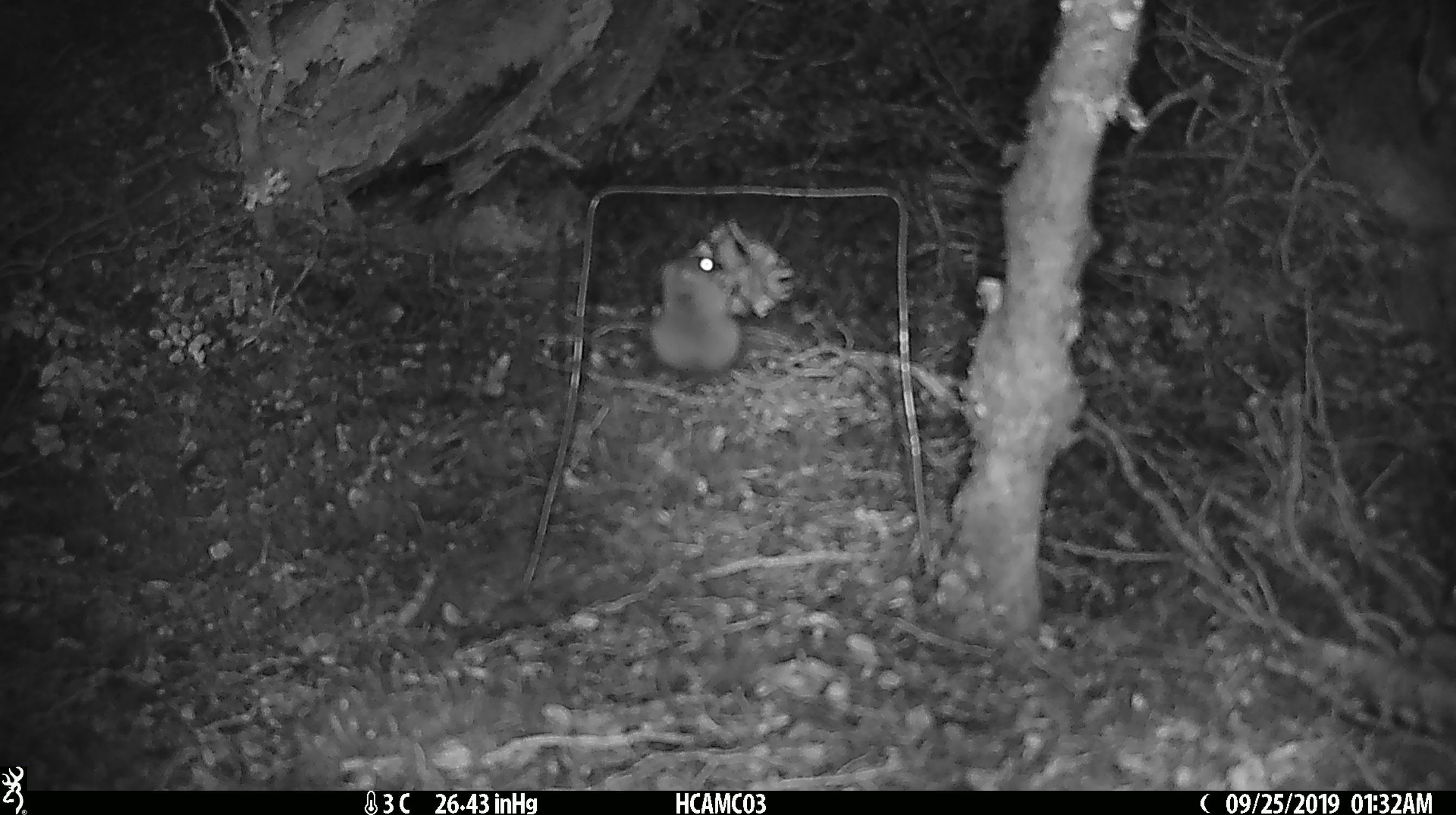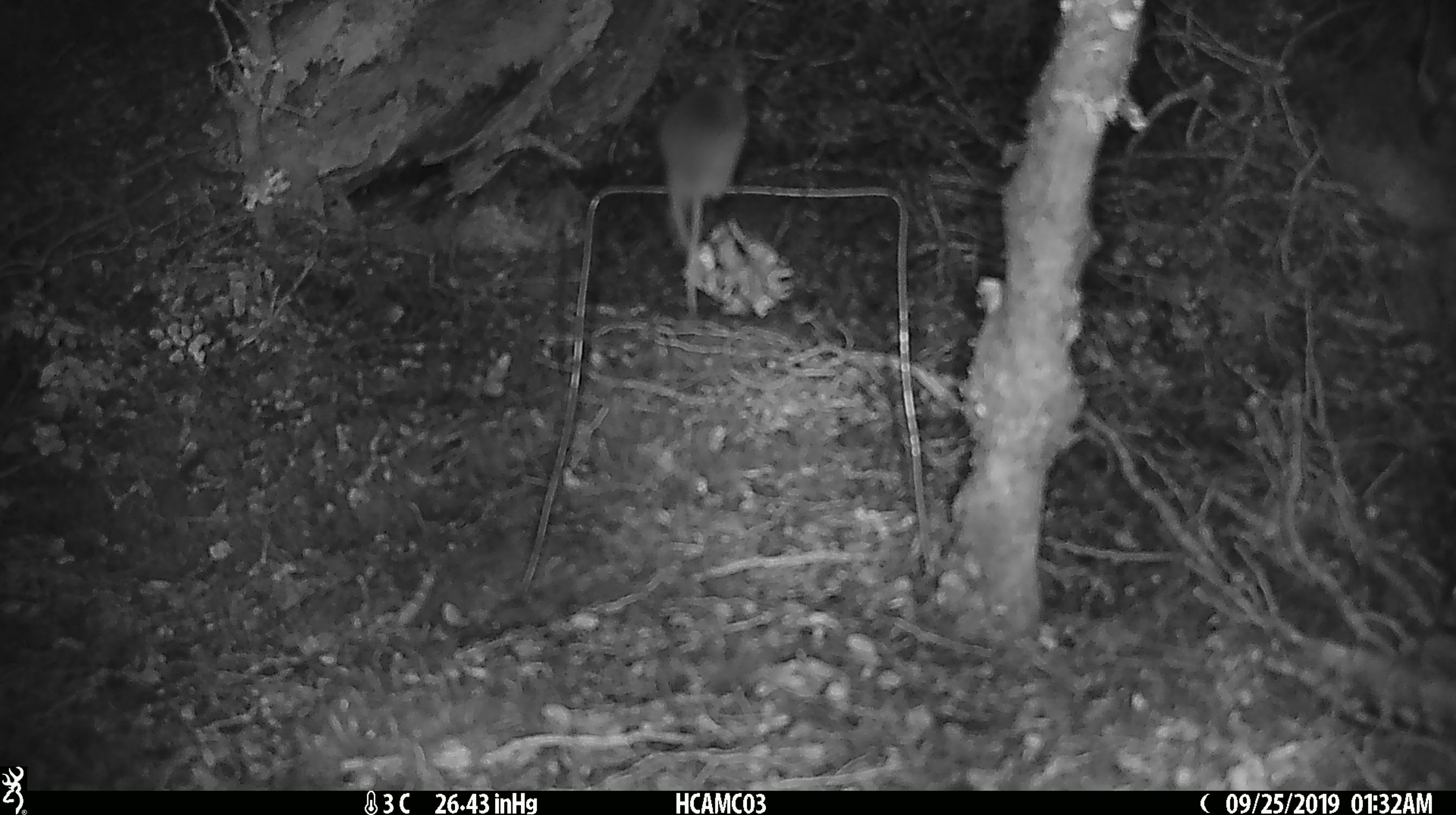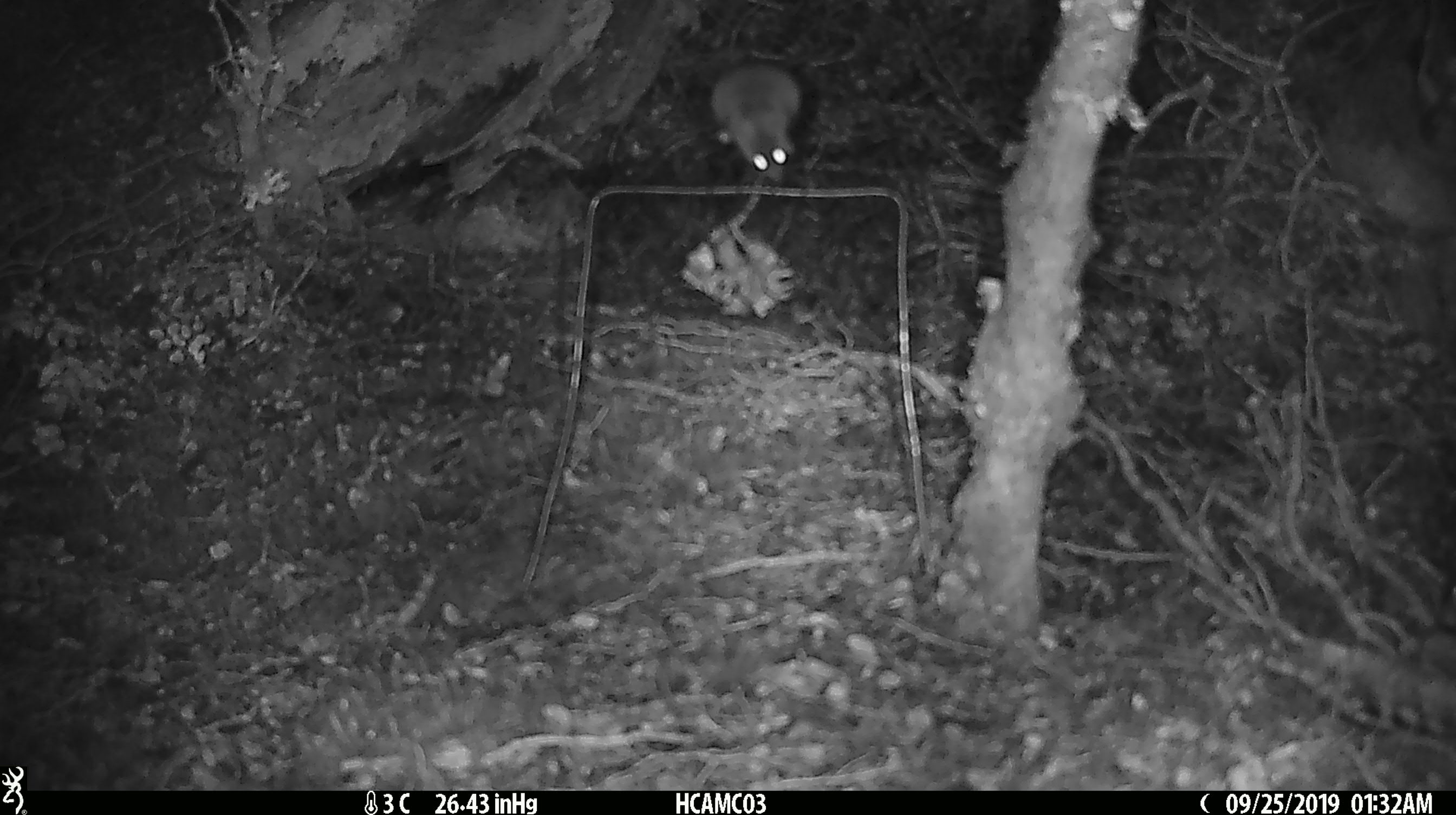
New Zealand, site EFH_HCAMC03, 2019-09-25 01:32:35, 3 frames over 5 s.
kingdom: Animalia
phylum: Chordata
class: Mammalia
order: Rodentia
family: Muridae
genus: Mus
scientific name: Mus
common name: mouse